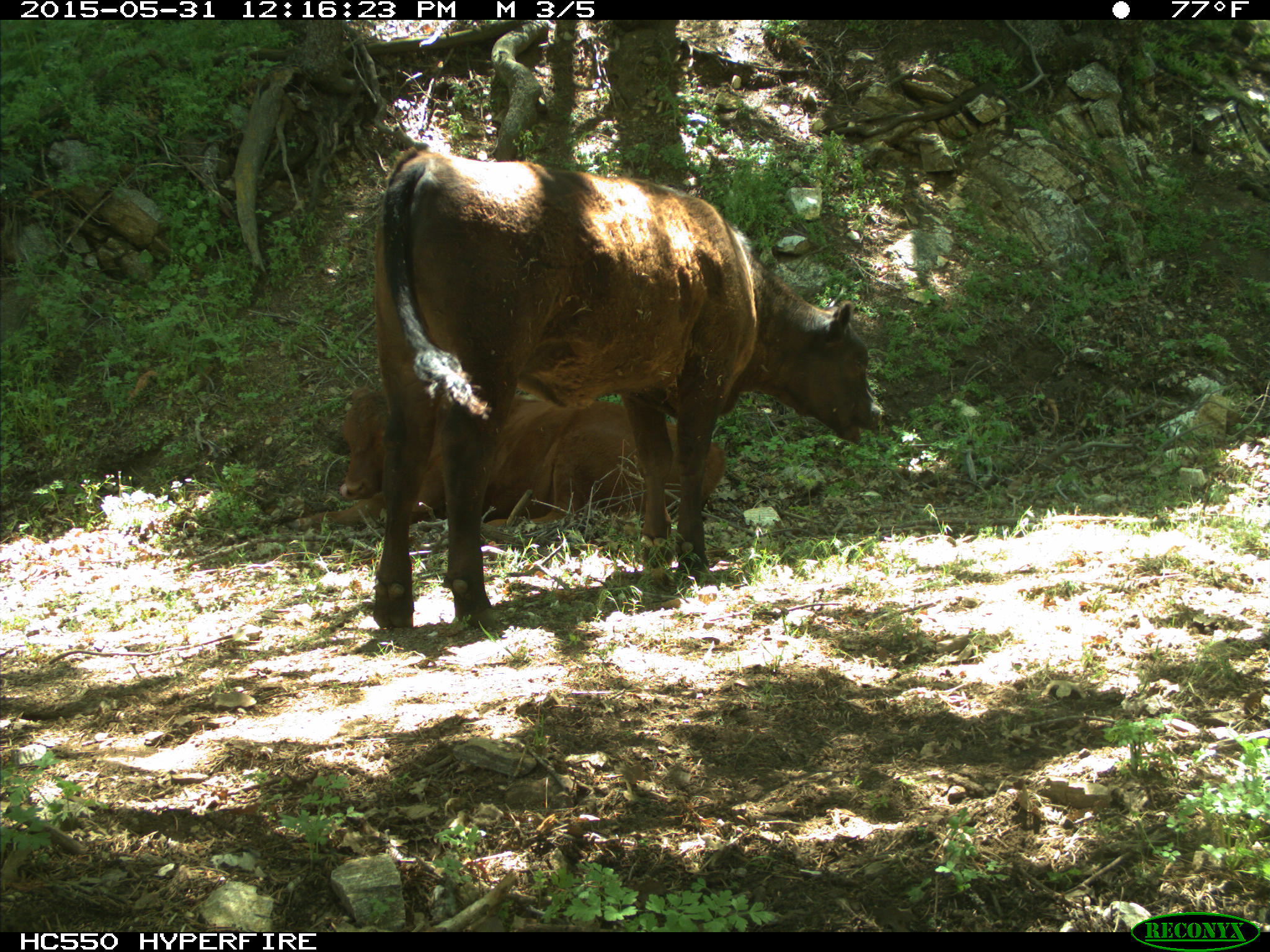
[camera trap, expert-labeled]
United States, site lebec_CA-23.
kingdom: Animalia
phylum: Chordata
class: Mammalia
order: Artiodactyla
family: Bovidae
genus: Bos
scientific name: Bos taurus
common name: domestic cow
Bos taurus (domestic cow).